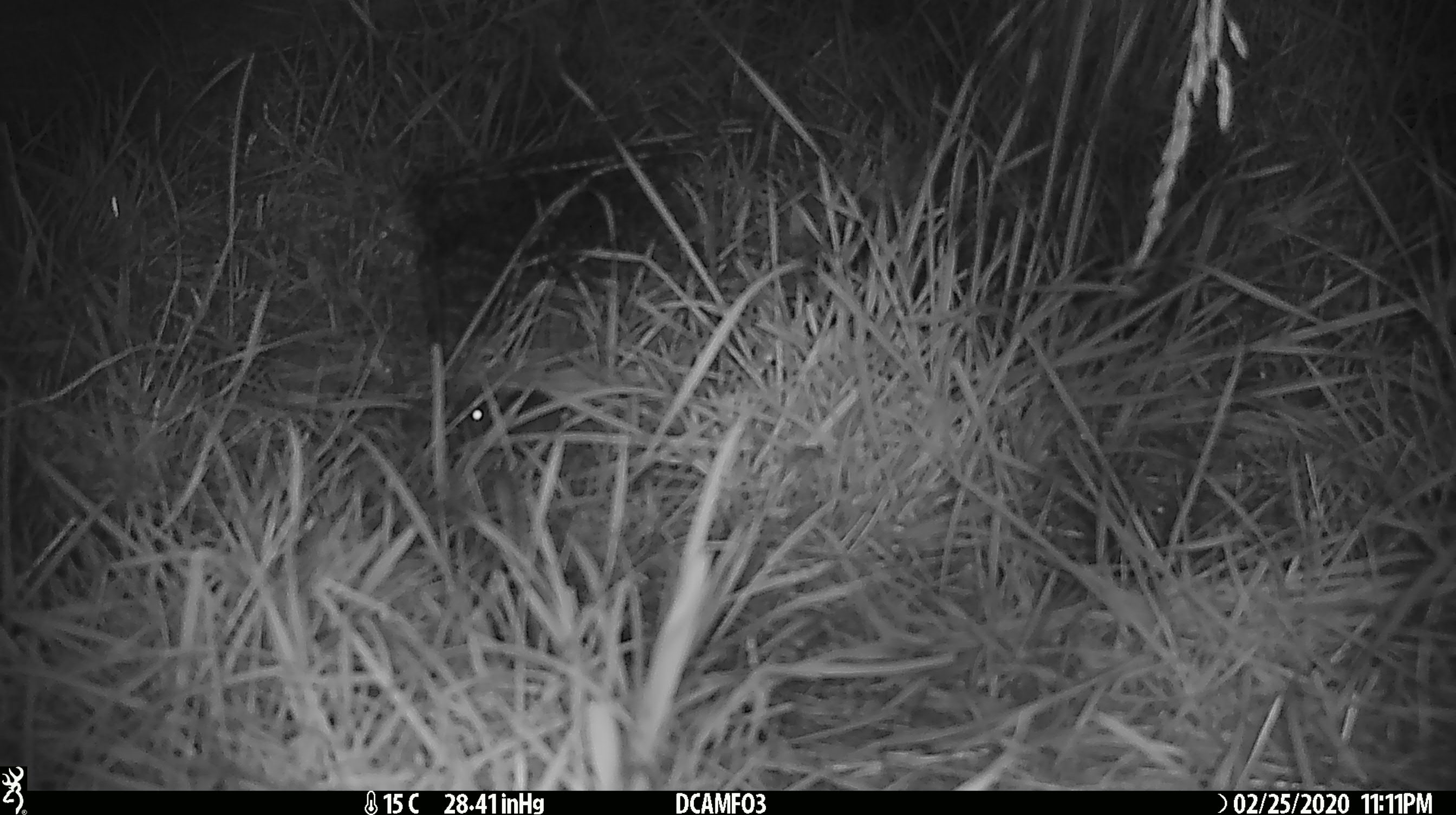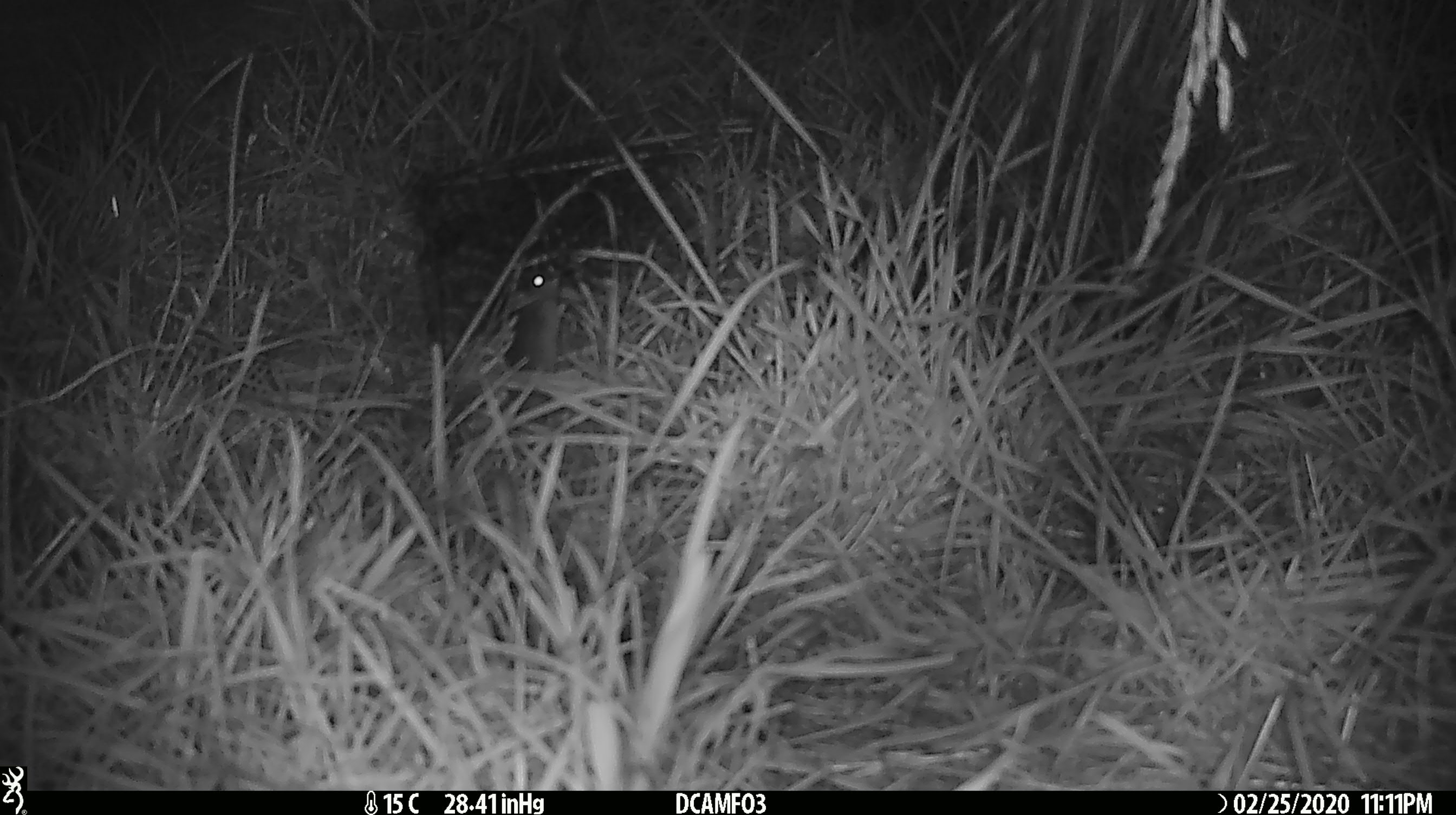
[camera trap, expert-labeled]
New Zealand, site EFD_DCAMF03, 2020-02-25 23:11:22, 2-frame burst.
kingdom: Animalia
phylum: Chordata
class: Mammalia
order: Rodentia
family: Muridae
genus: Mus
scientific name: Mus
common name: mouse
Mouse (Mus).